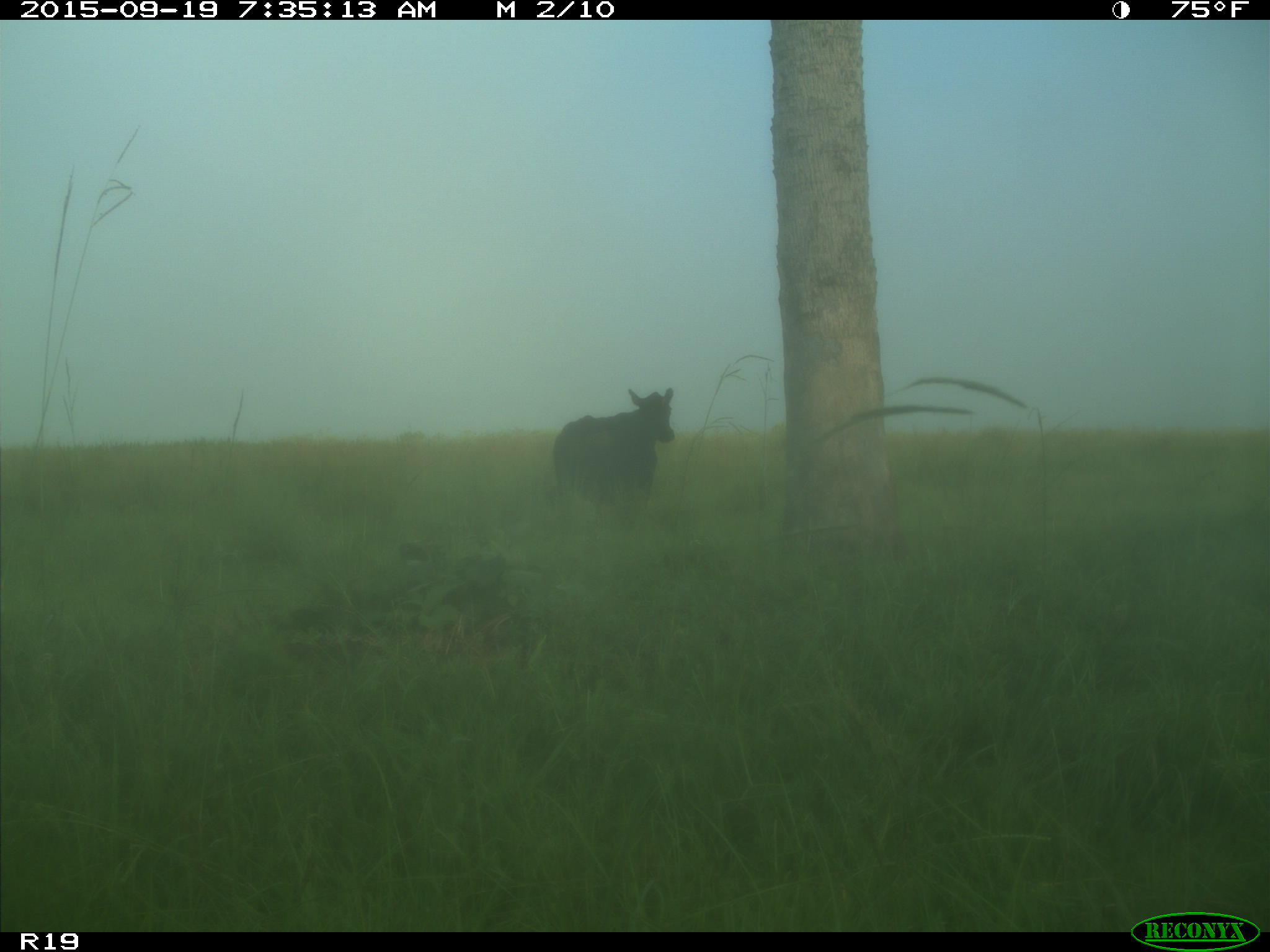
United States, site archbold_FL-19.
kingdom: Animalia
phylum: Chordata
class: Mammalia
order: Artiodactyla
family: Bovidae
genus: Bos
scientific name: Bos taurus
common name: domestic cow